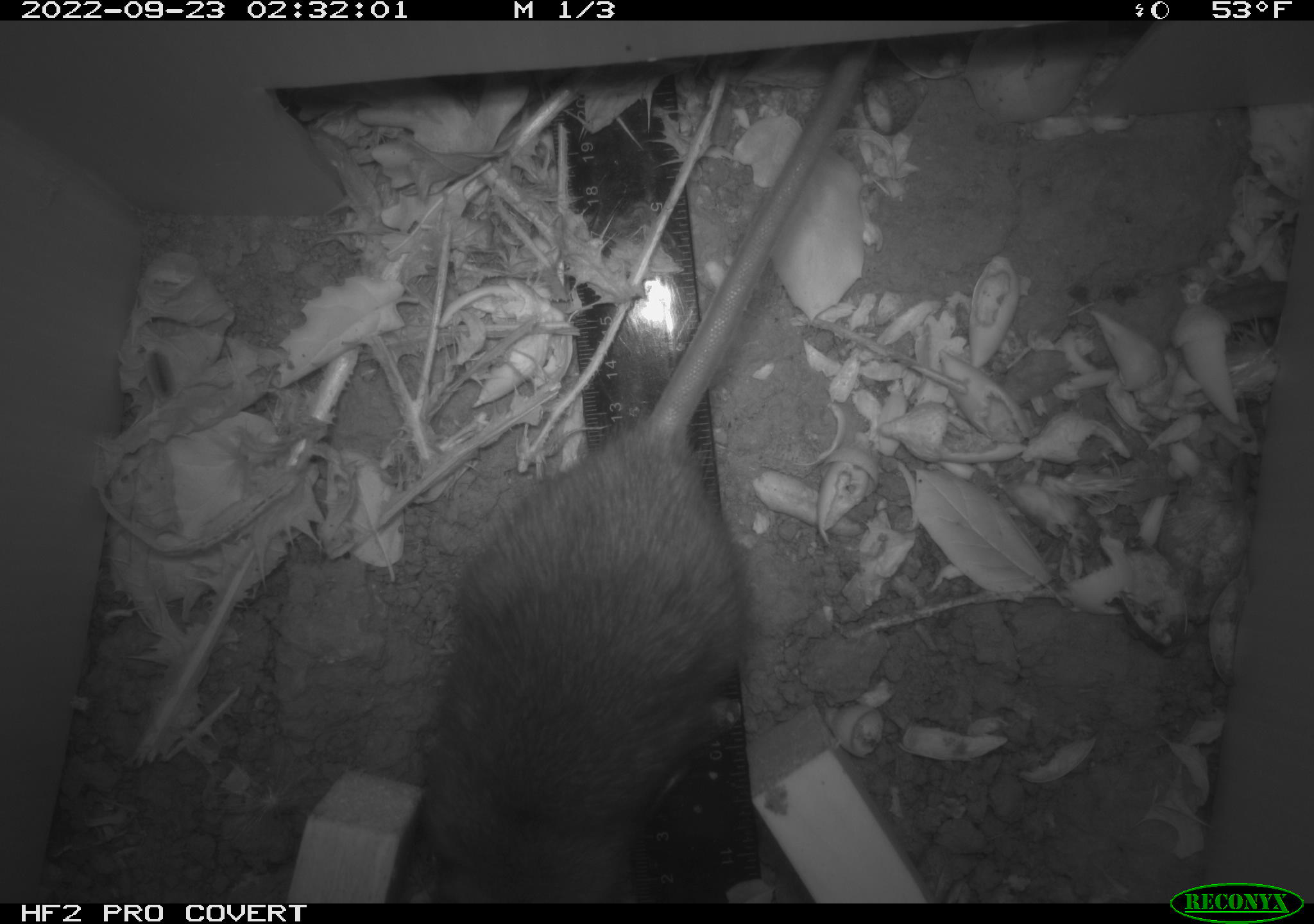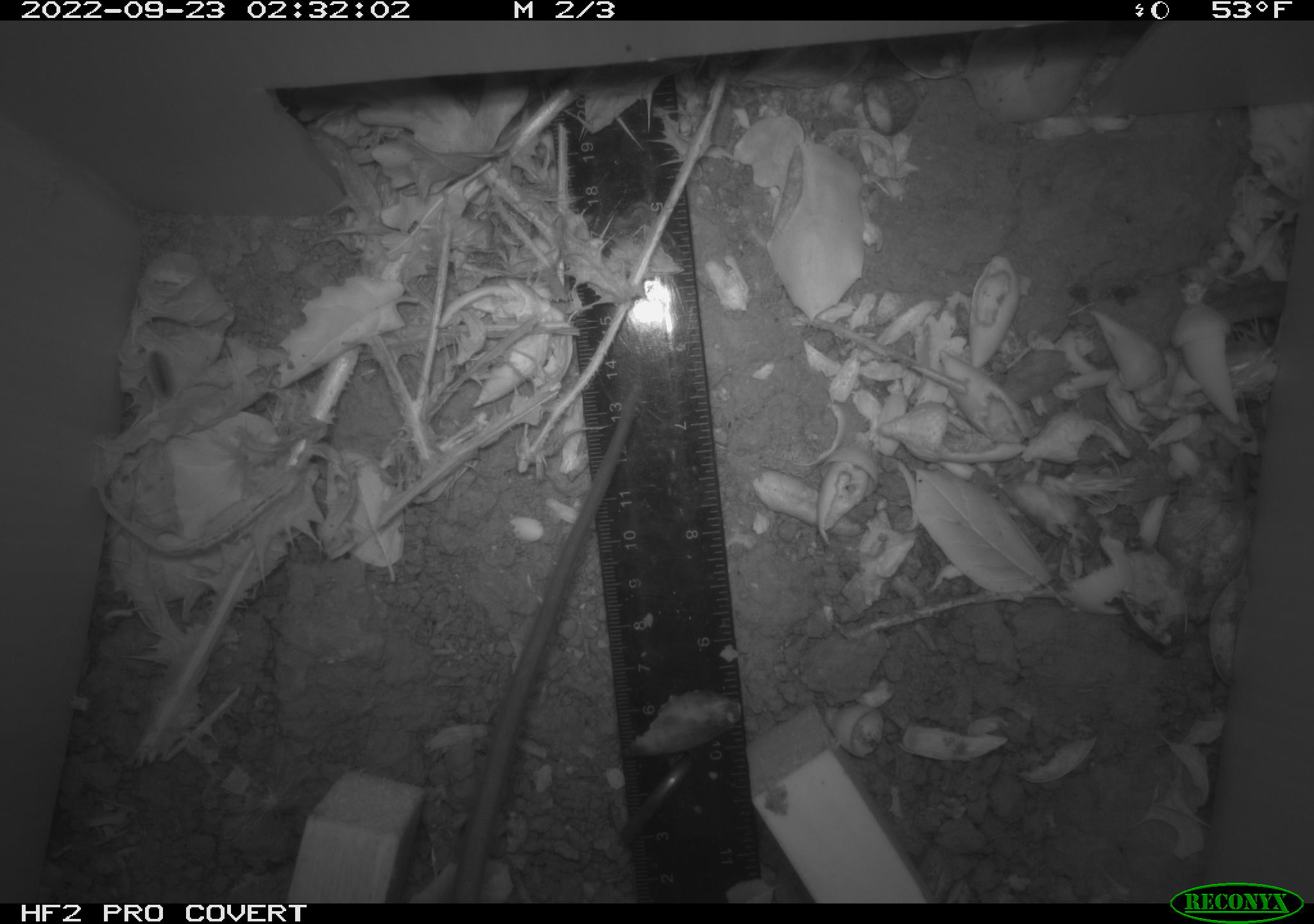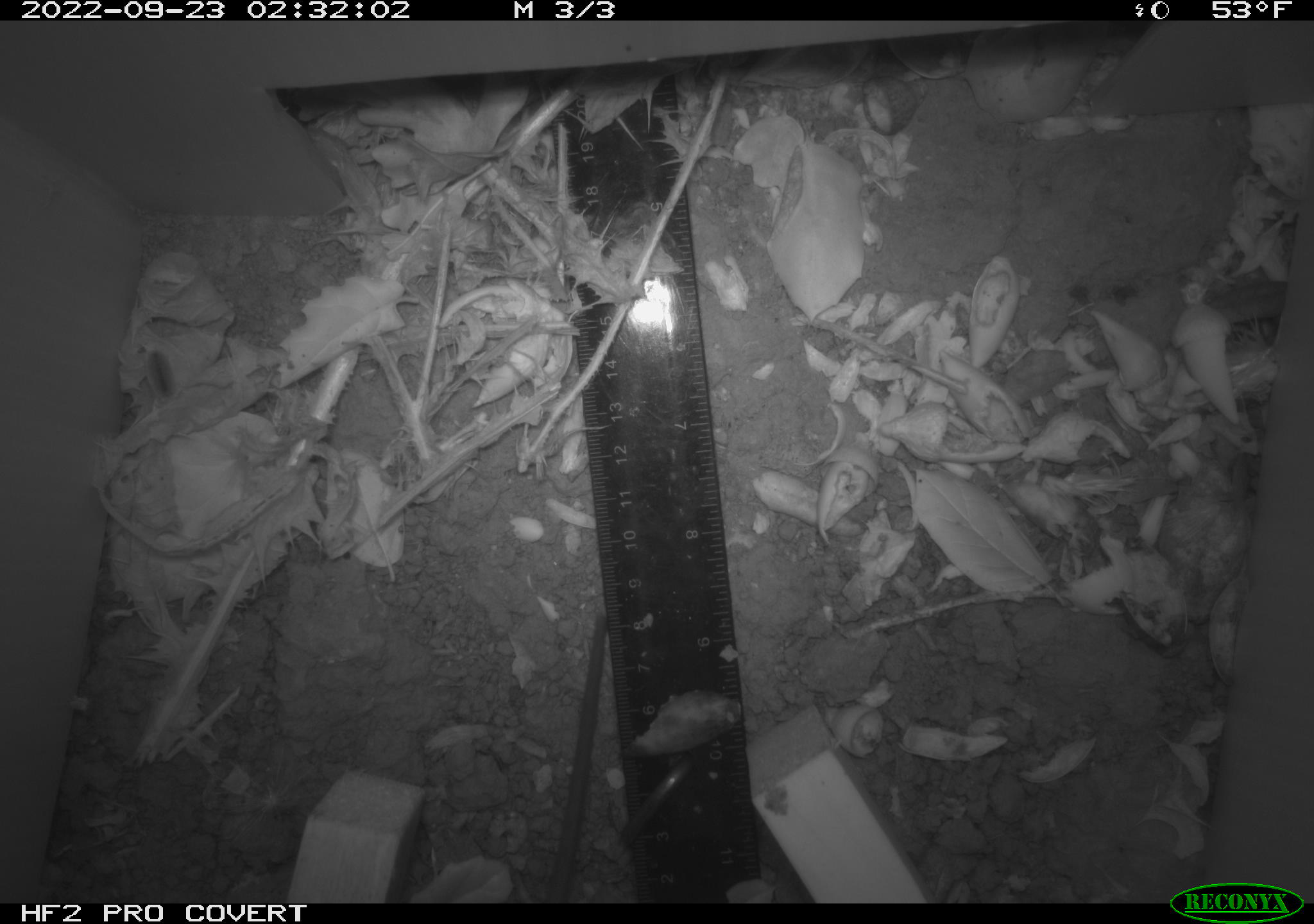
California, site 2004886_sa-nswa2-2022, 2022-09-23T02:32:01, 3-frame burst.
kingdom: Animalia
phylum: Chordata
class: Mammalia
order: Rodentia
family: Muridae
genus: Rattus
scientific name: Rattus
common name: rat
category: rattus species